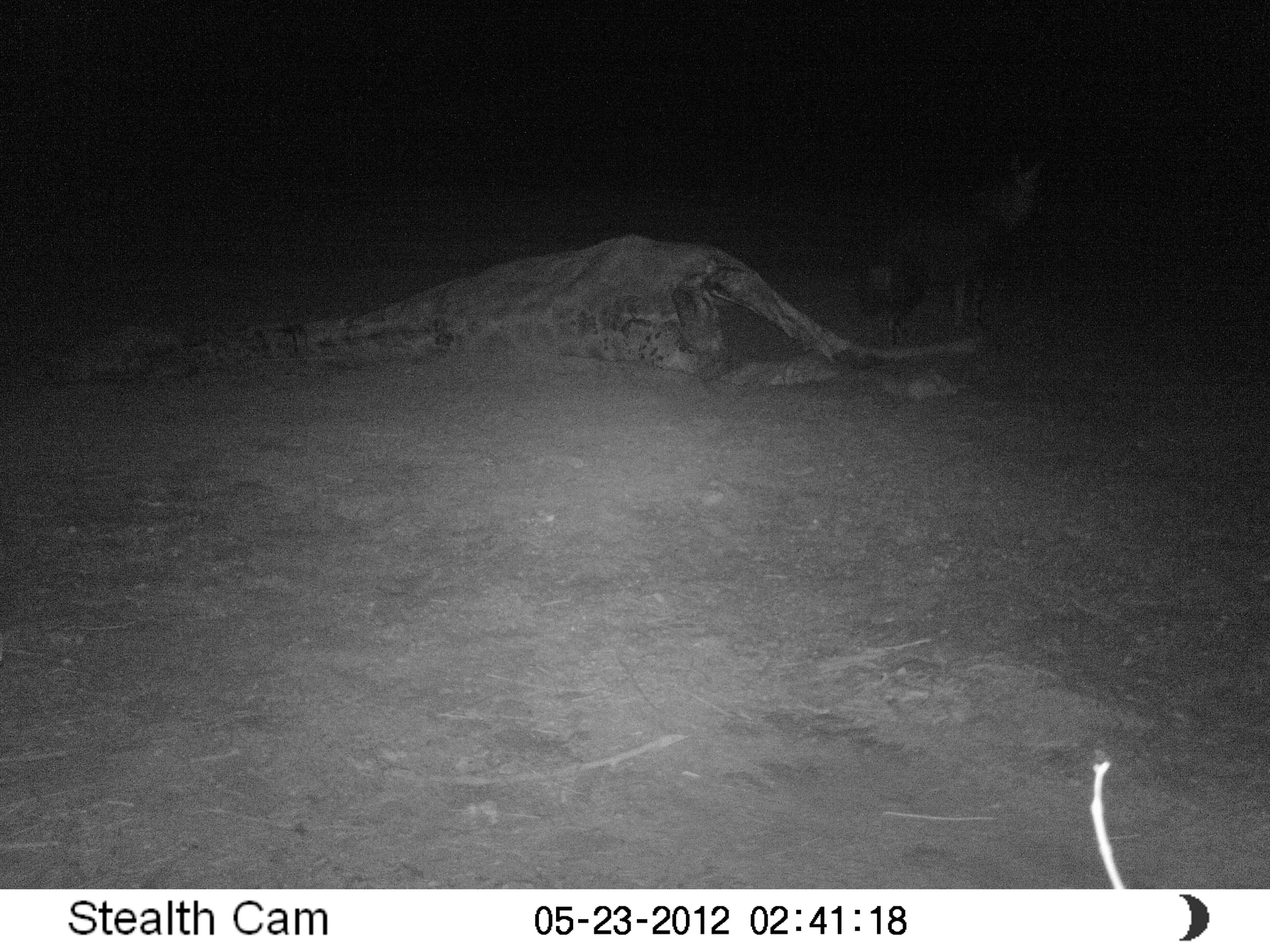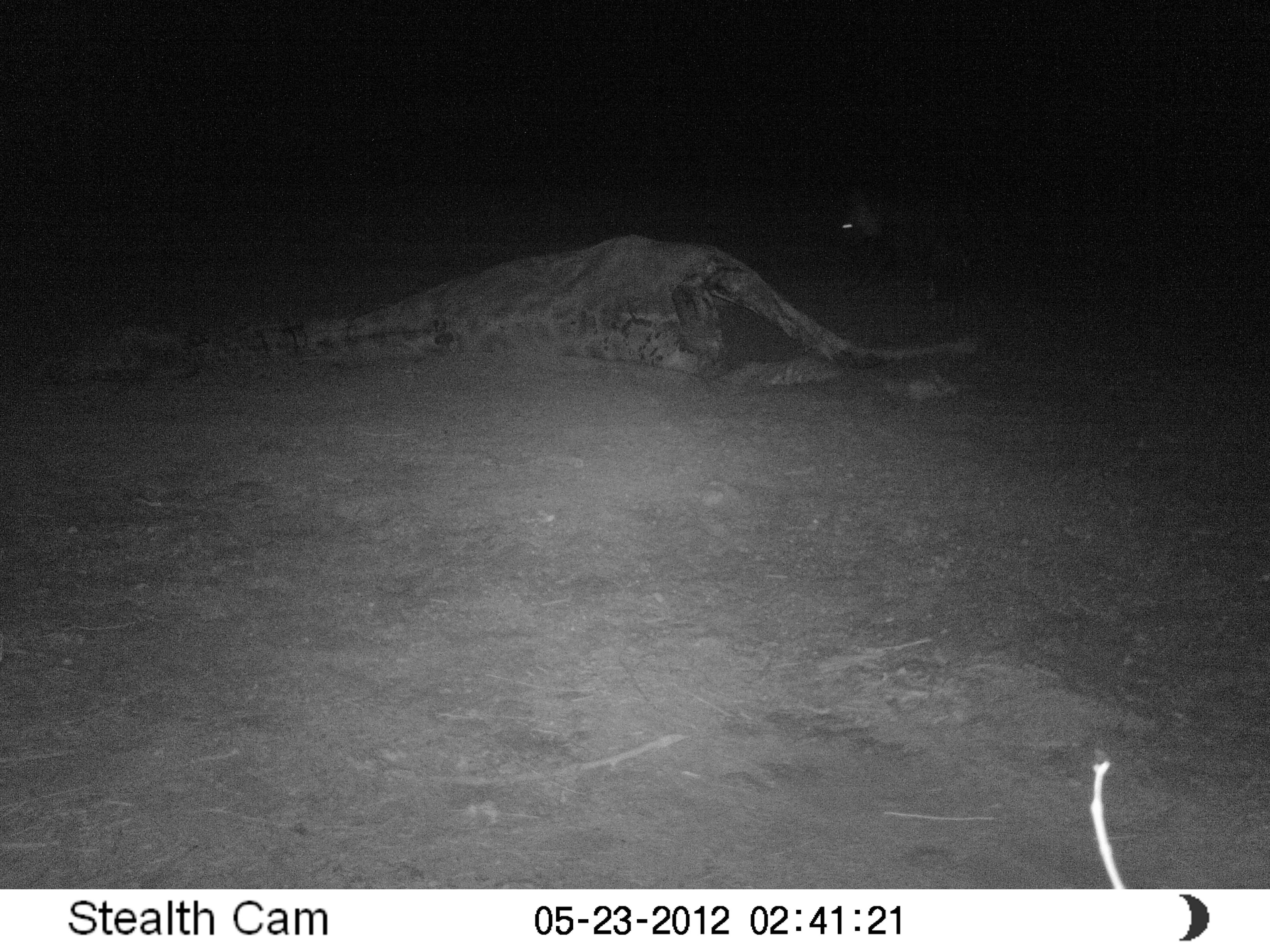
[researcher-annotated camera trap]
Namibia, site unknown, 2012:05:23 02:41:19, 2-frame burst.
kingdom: Animalia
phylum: Chordata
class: Mammalia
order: Carnivora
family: Hyaenidae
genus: Parahyaena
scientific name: Parahyaena brunnea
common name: brown hyena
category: hyaena brunnea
Hyaena brunnea (brown hyena) (Parahyaena brunnea).